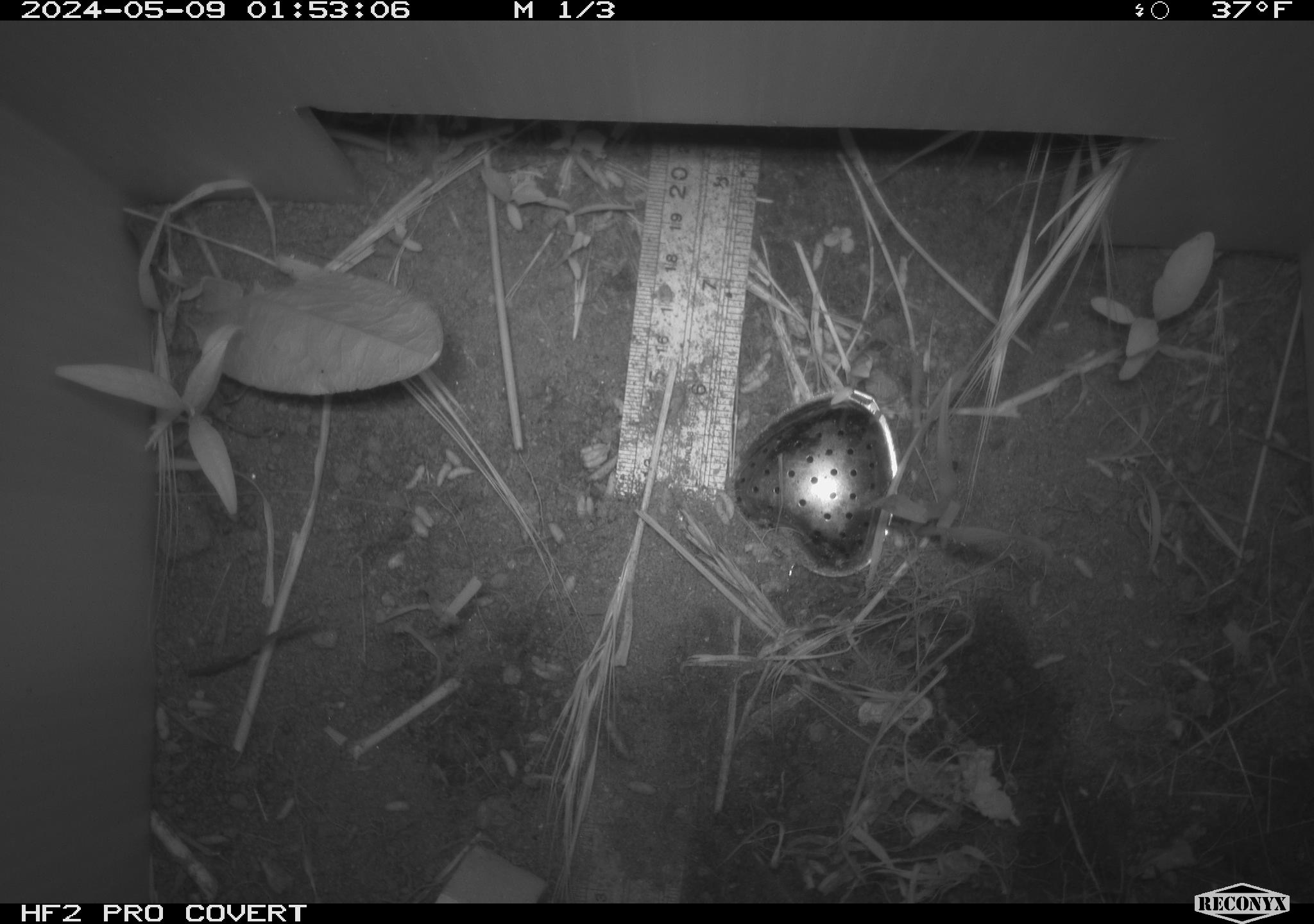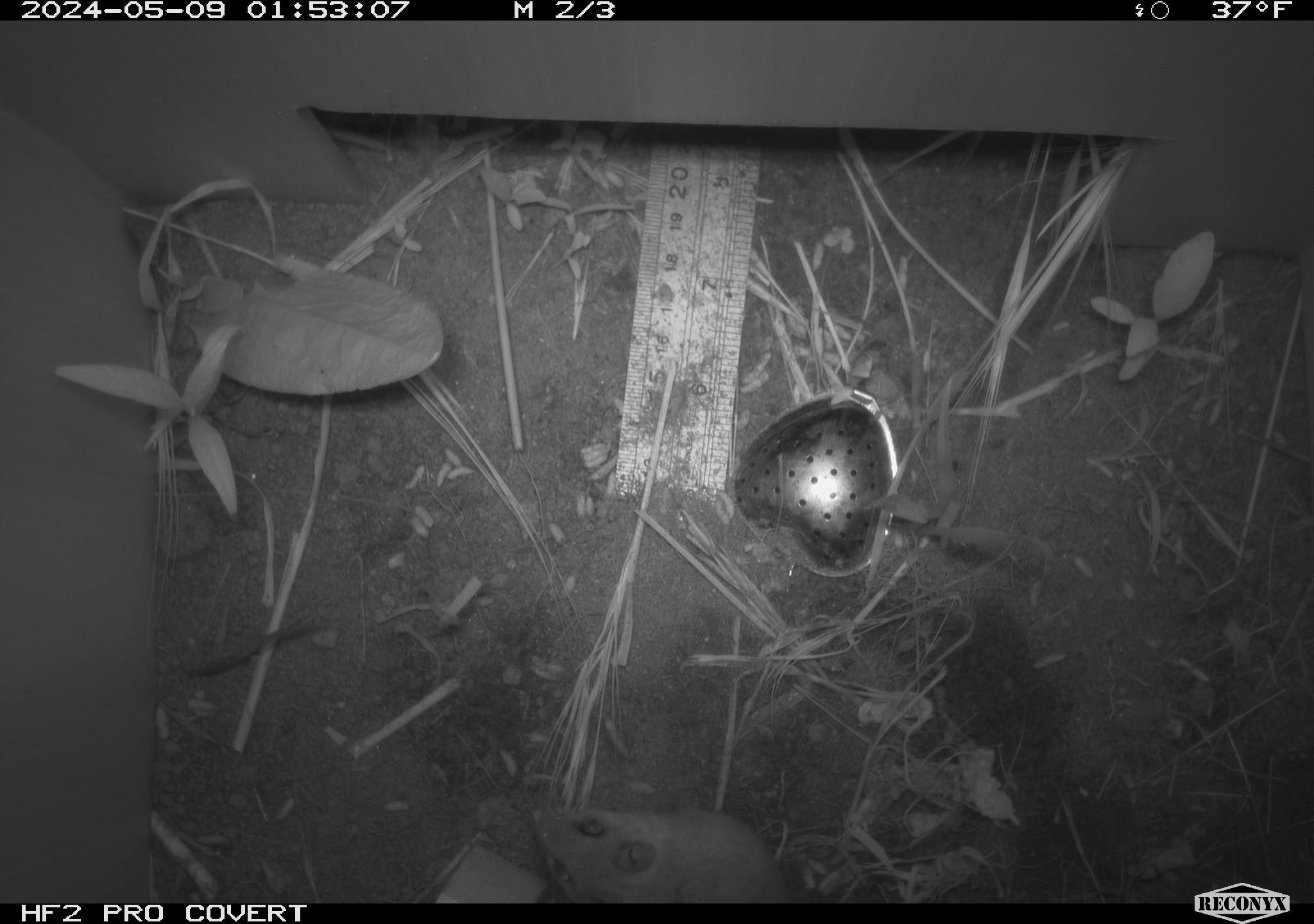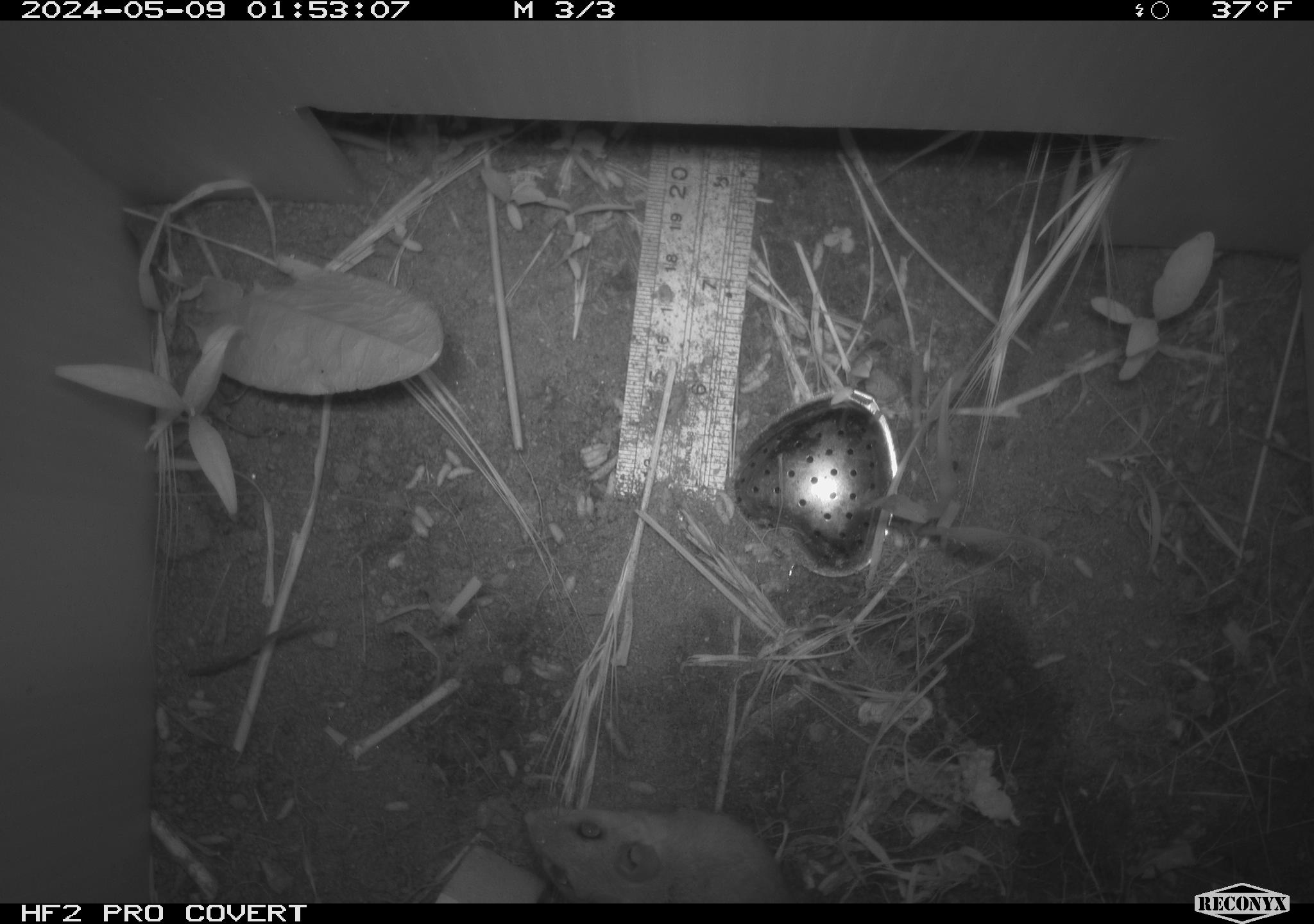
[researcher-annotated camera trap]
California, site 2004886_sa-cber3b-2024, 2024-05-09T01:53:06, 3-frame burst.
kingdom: Animalia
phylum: Chordata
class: Mammalia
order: Rodentia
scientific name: Rodentia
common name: mouse species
Mouse species (Rodentia).